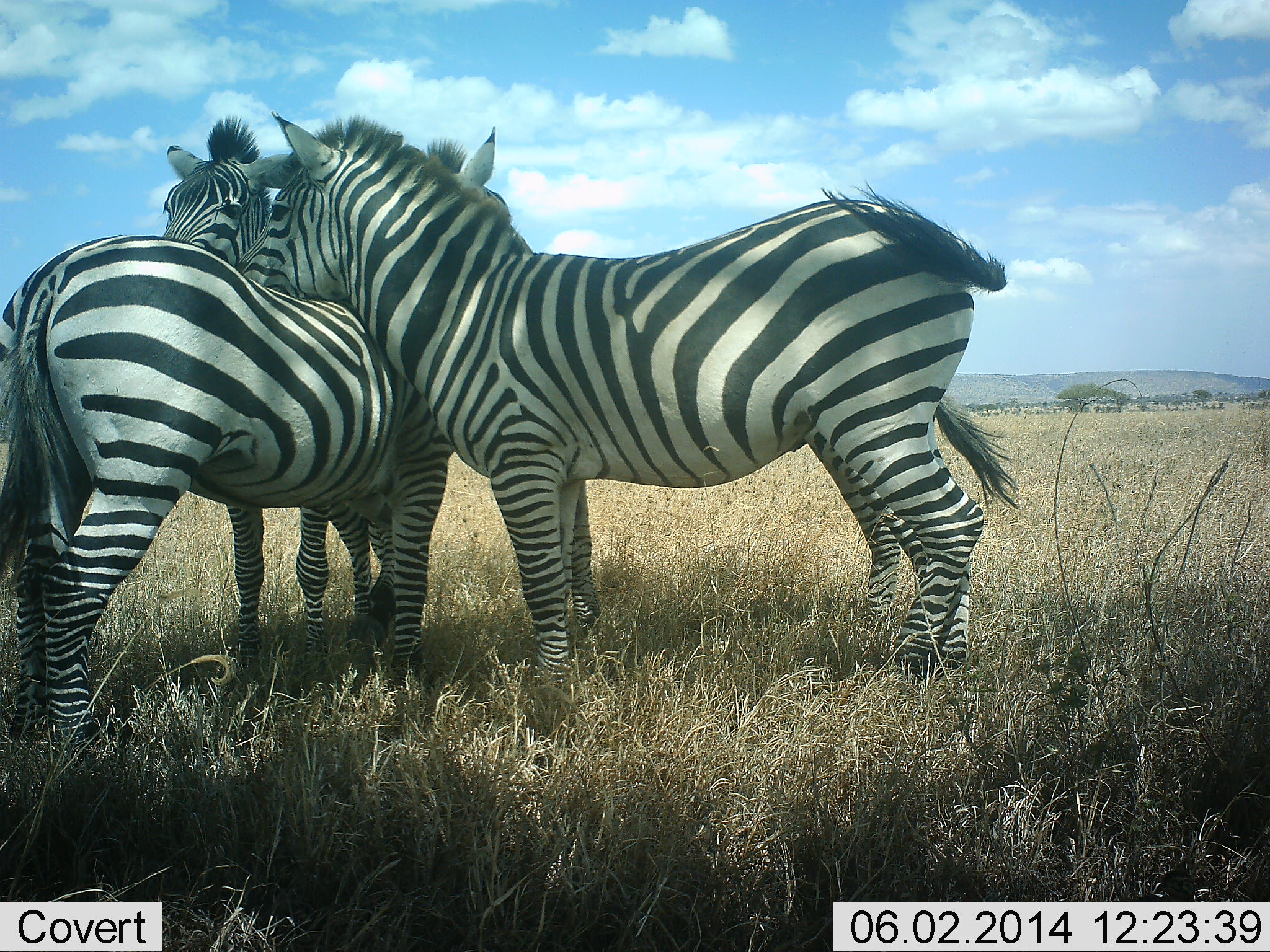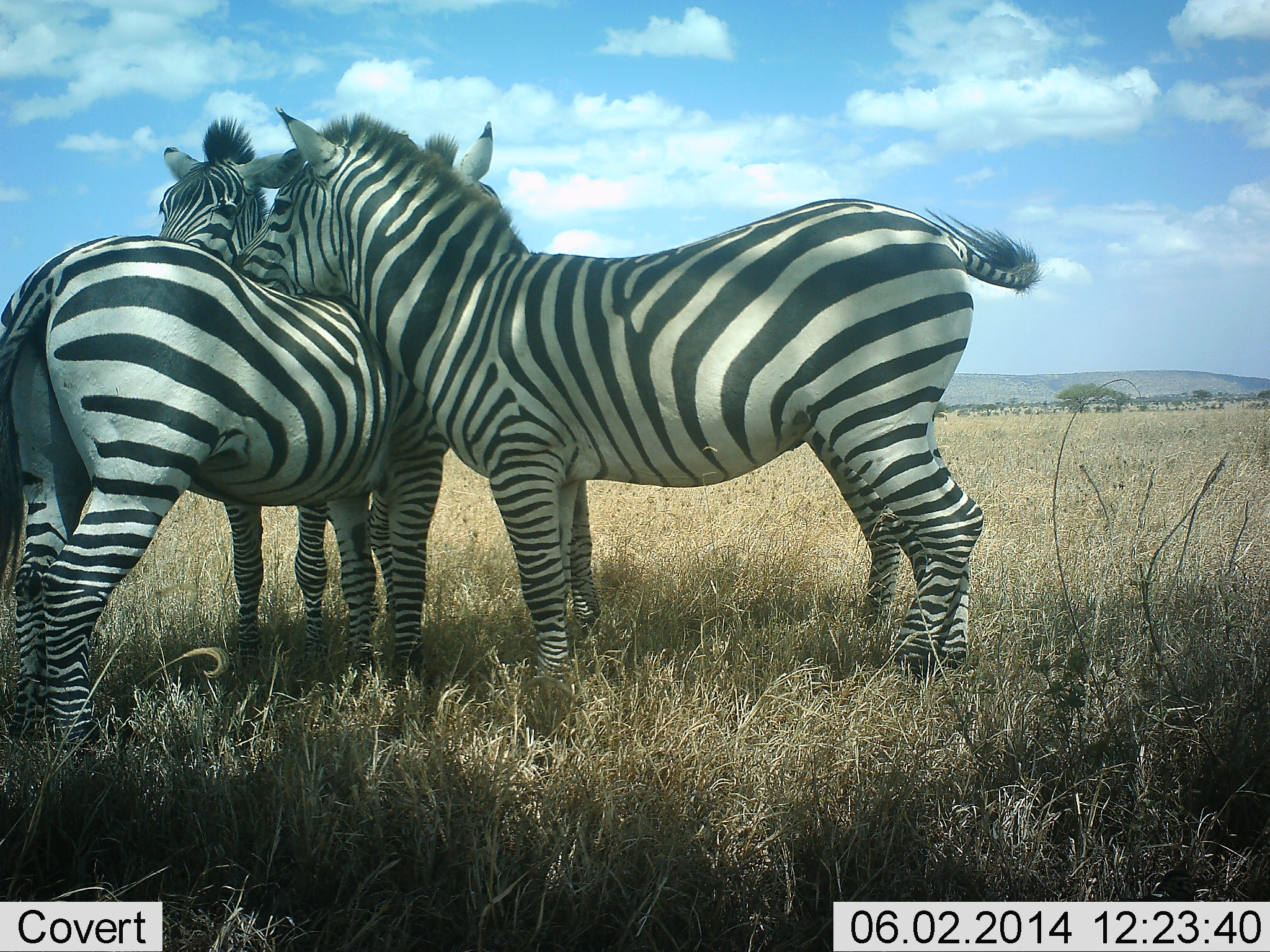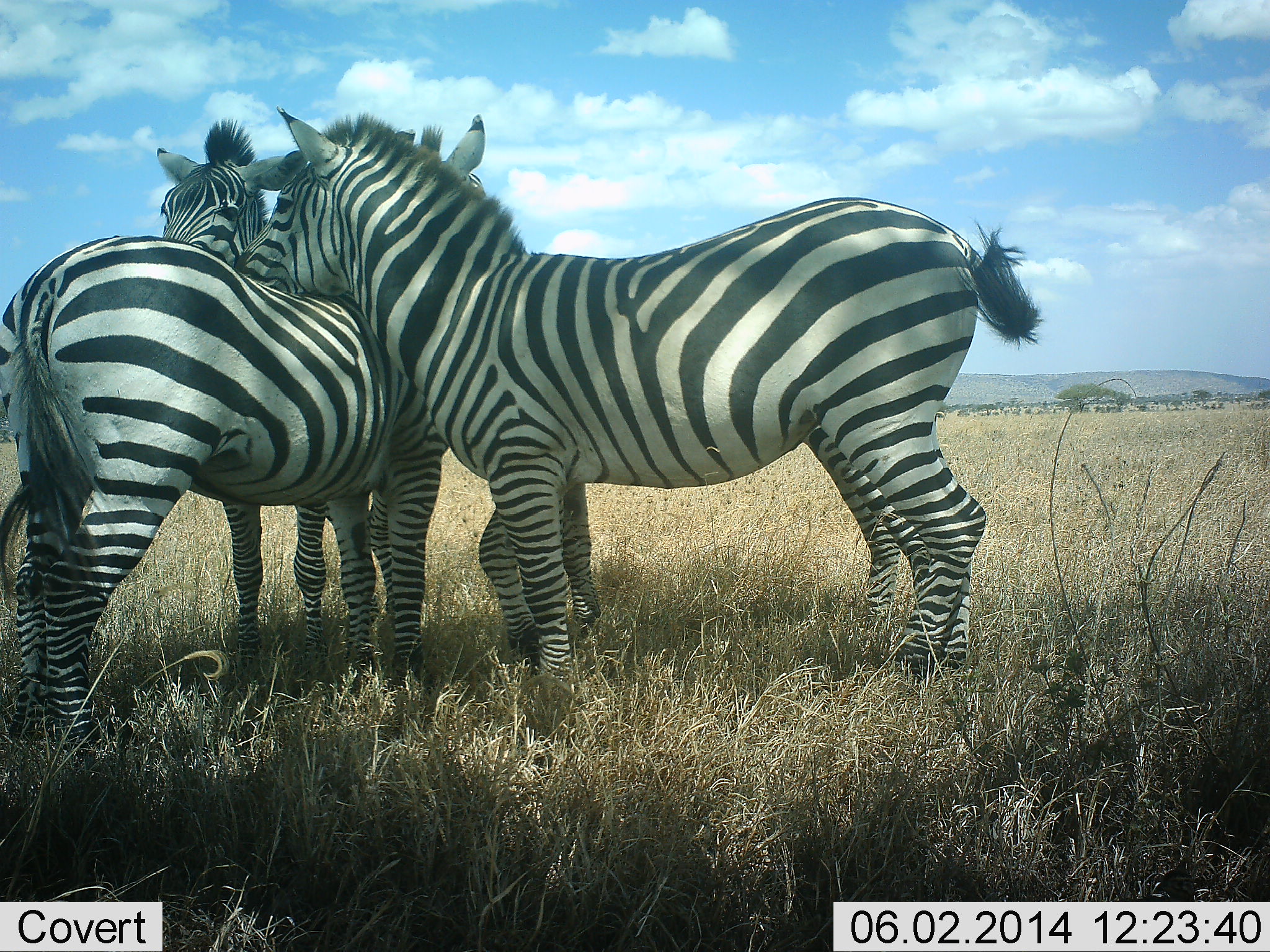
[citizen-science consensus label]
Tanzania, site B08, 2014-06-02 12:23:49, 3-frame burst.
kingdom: Animalia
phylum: Chordata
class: Mammalia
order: Perissodactyla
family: Equidae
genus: Equus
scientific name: Equus quagga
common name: plains zebra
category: zebra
Zebra (plains zebra) (Equus quagga), count 3. Behavior (volunteer vote fractions): standing 36%, resting 9%, moving 0%, interacting 73%. Young present (vote fraction): 0%. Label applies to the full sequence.